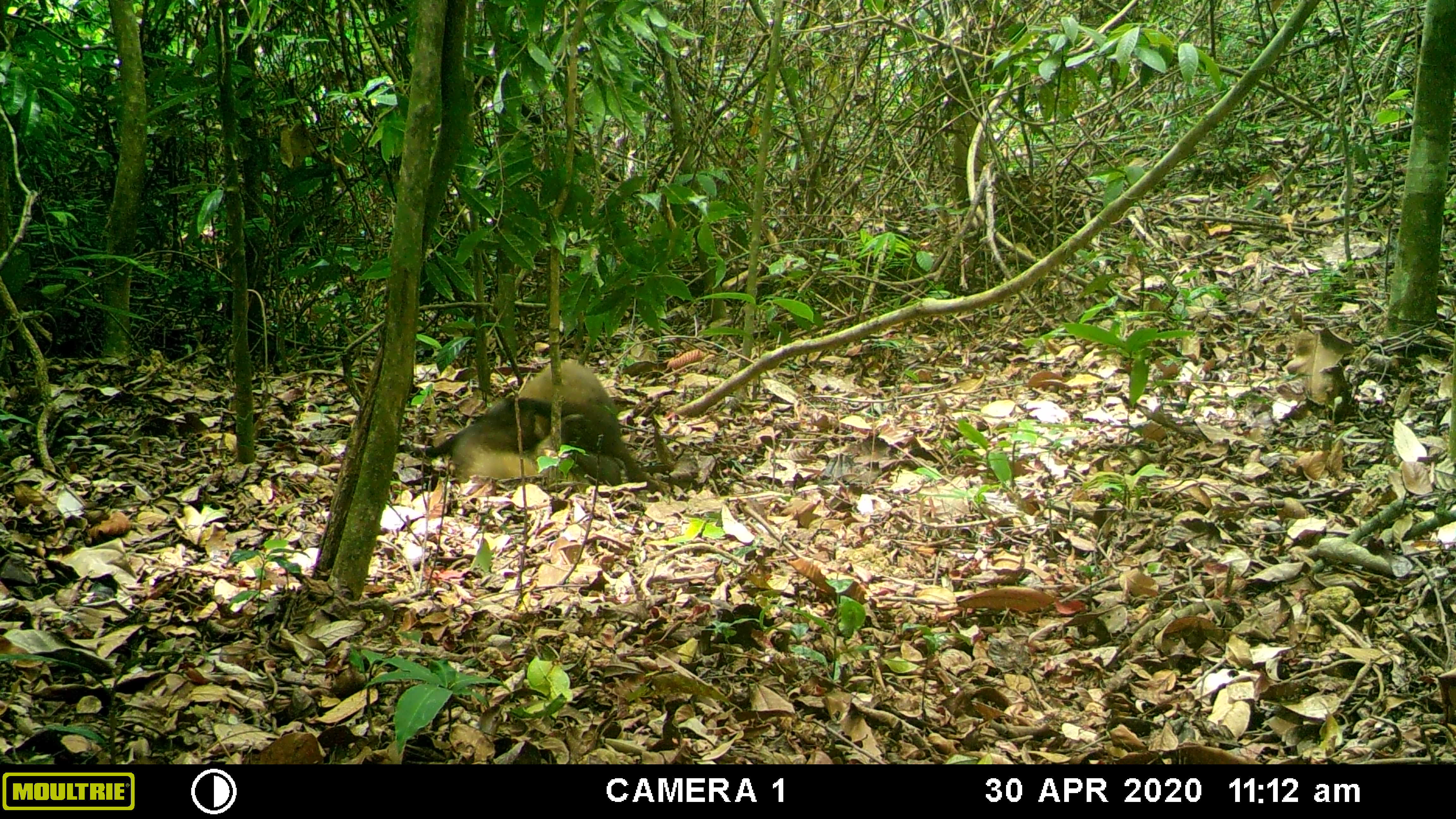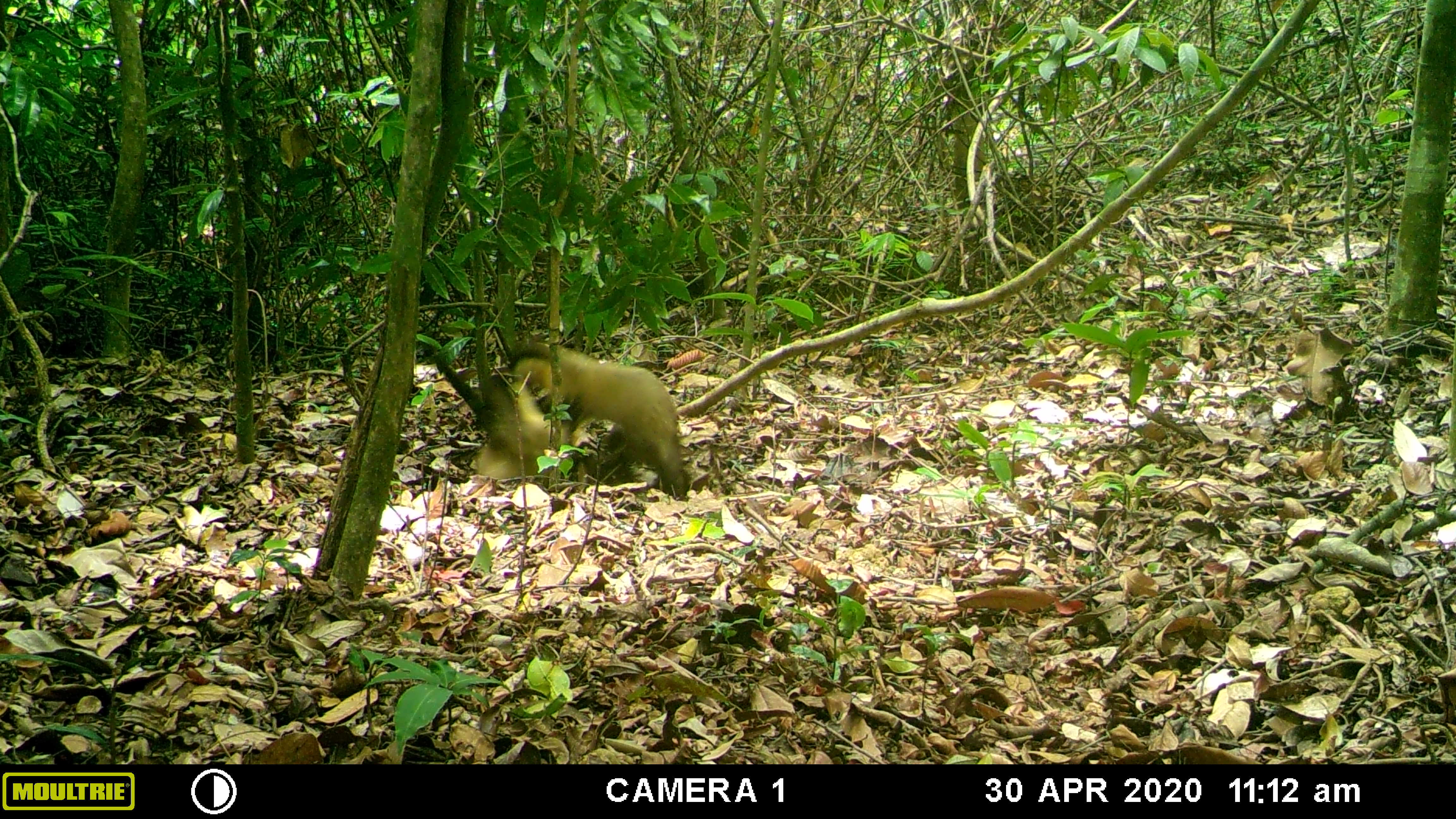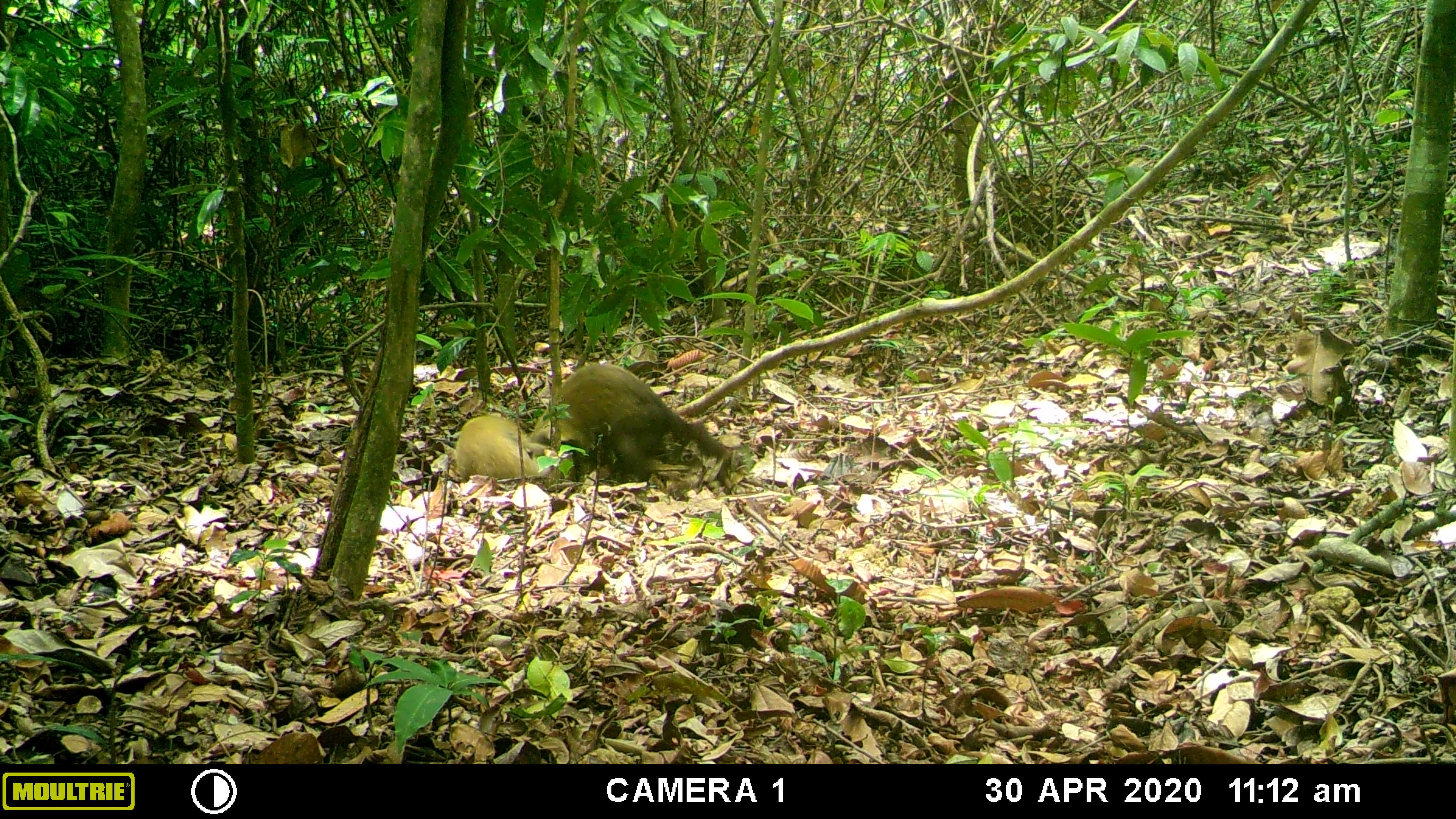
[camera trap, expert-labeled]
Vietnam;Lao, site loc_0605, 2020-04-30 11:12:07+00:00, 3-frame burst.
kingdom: Animalia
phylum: Chordata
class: Mammalia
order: Carnivora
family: Mustelidae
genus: Martes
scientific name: Martes flavigula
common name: yellow-throated marten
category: yellow throated marten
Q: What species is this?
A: Yellow throated marten (yellow-throated marten) (Martes flavigula).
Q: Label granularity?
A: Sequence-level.